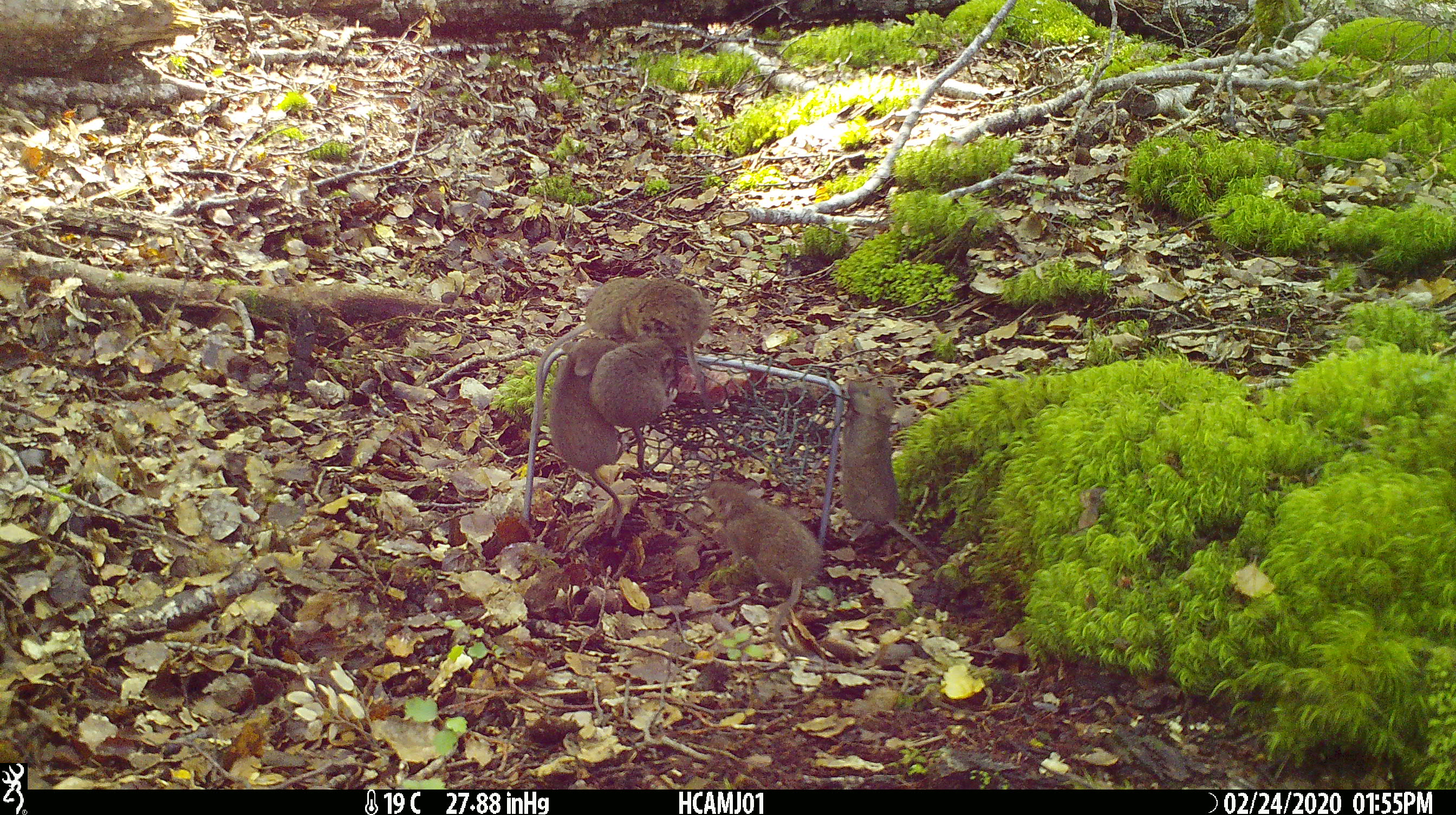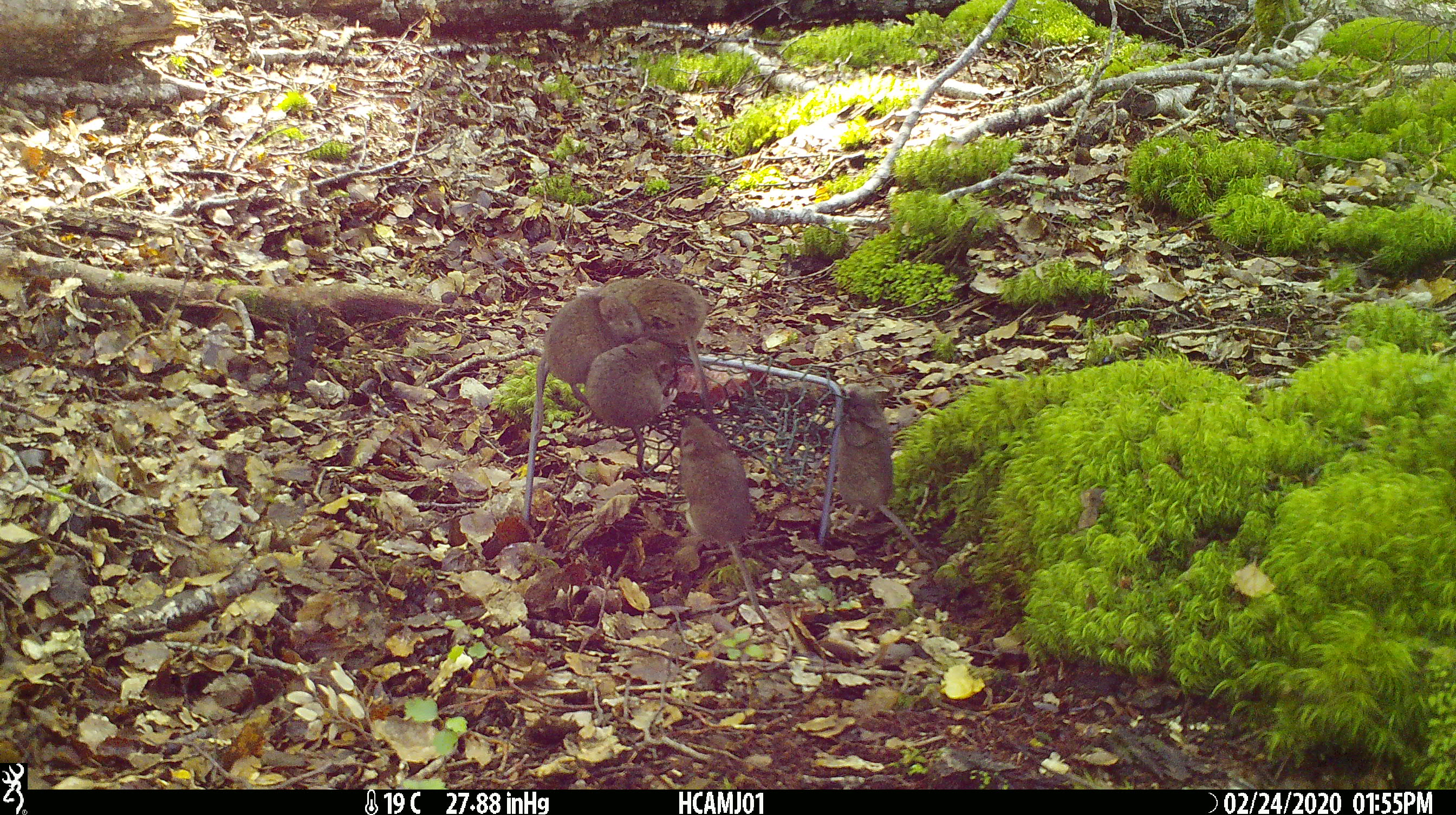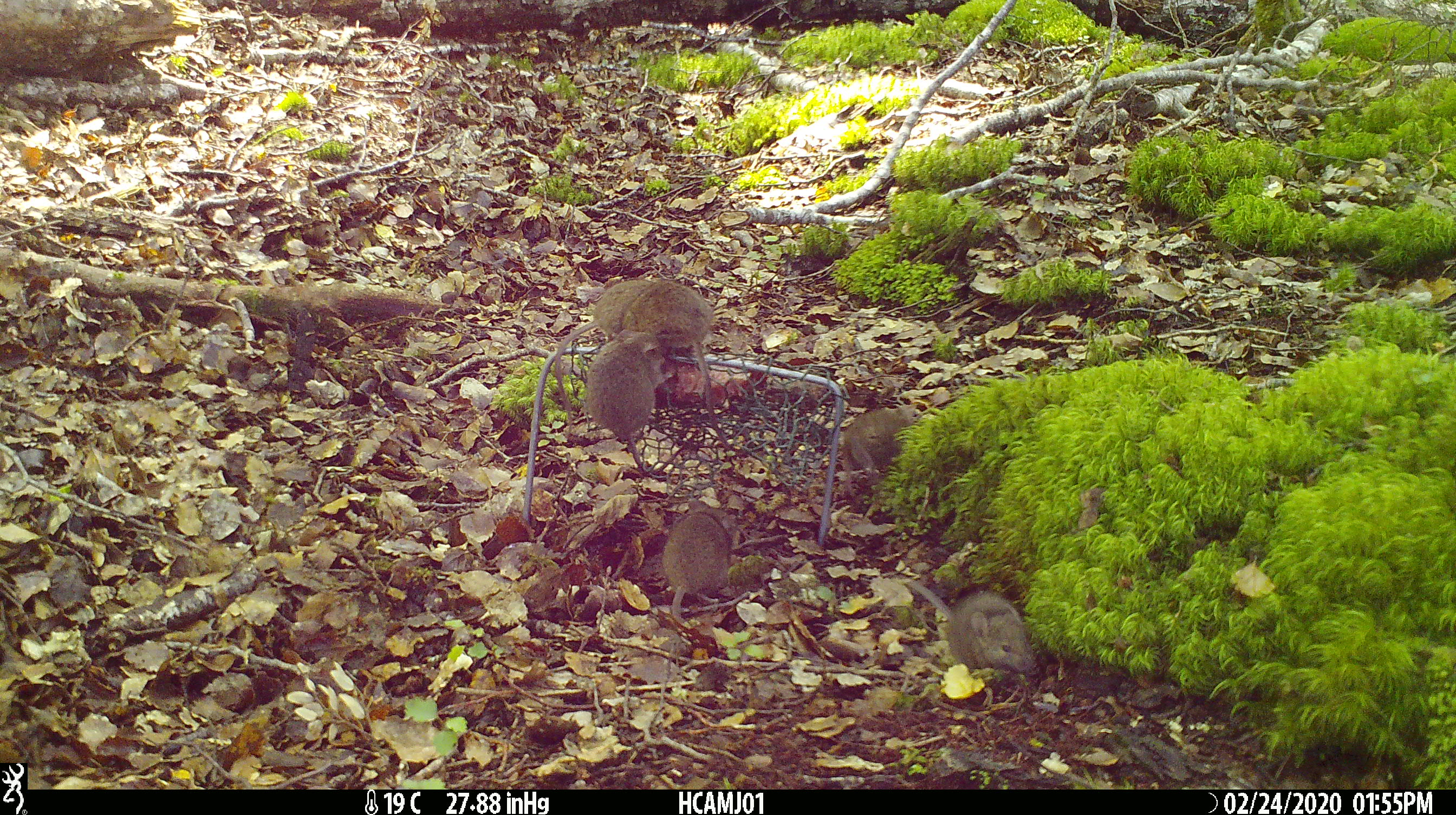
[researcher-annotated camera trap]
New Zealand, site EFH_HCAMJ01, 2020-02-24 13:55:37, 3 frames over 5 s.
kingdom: Animalia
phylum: Chordata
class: Mammalia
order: Rodentia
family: Muridae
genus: Mus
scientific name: Mus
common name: mouse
Mouse (Mus).